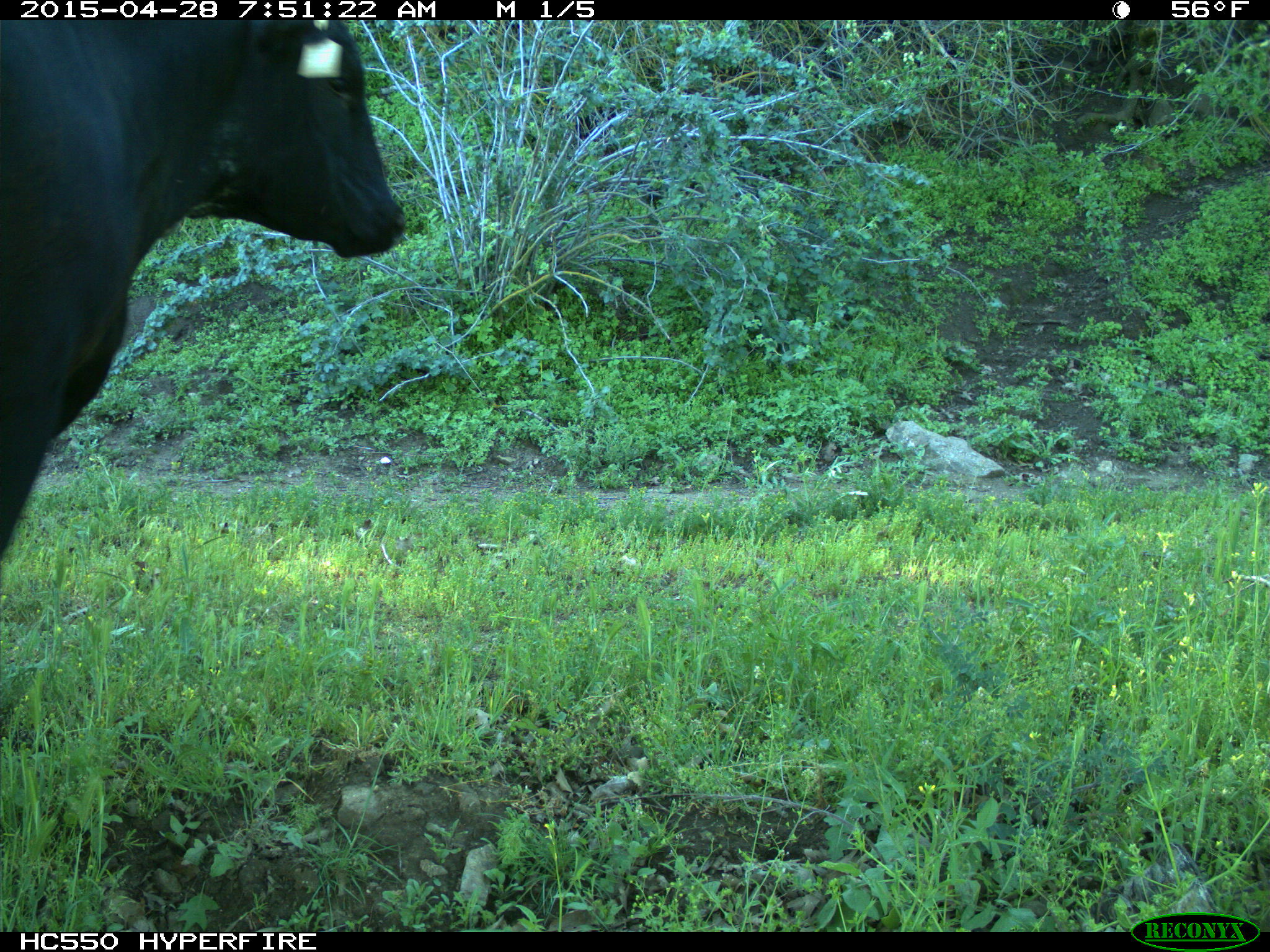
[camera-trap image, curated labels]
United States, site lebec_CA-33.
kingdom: Animalia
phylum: Chordata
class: Mammalia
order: Artiodactyla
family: Bovidae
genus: Bos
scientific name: Bos taurus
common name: domestic cow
Bos taurus (domestic cow).